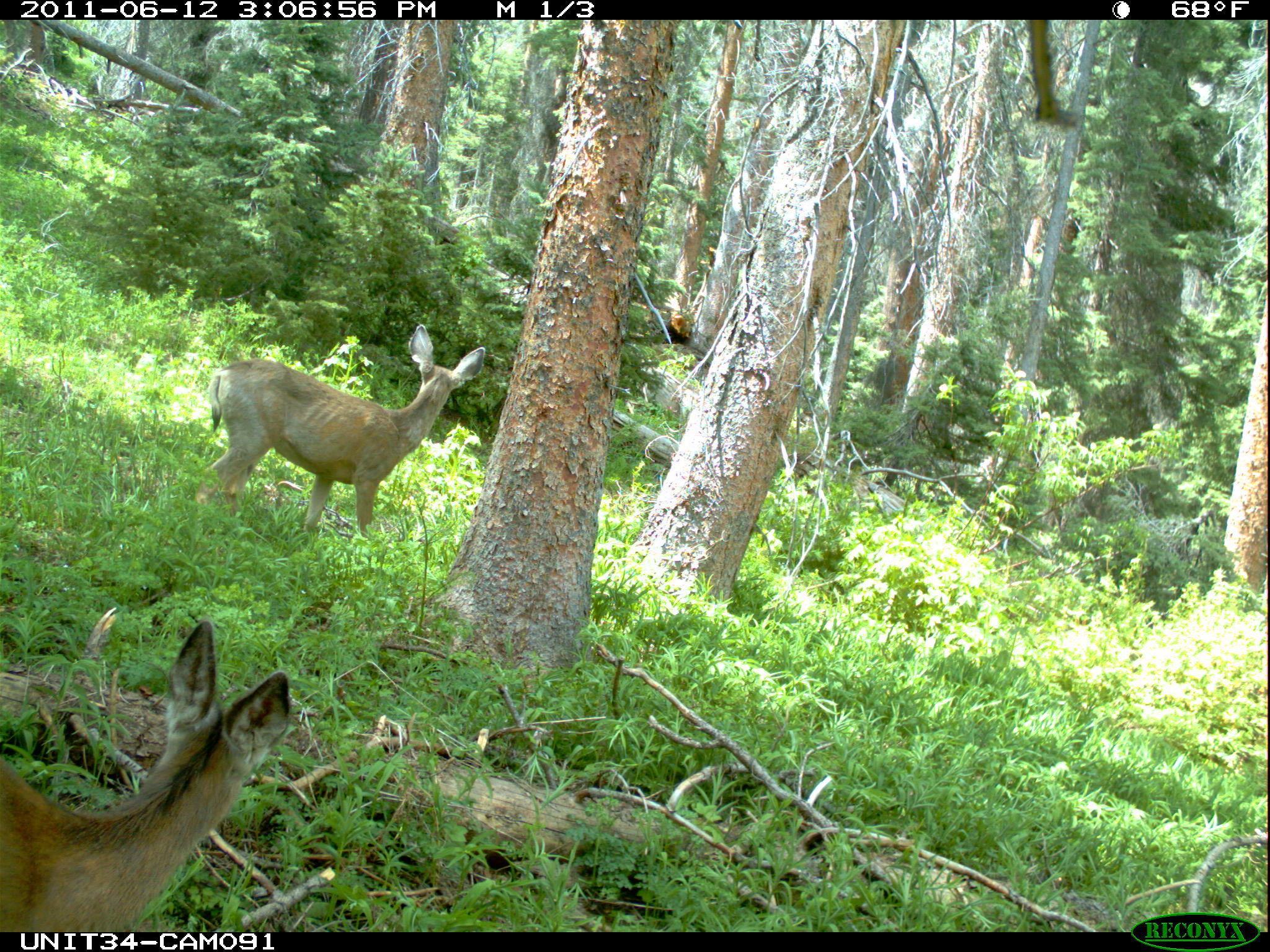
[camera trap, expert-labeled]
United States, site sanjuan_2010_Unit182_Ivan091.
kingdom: Animalia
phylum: Chordata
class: Mammalia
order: Artiodactyla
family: Cervidae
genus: Odocoileus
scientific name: Odocoileus hemionus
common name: mule deer